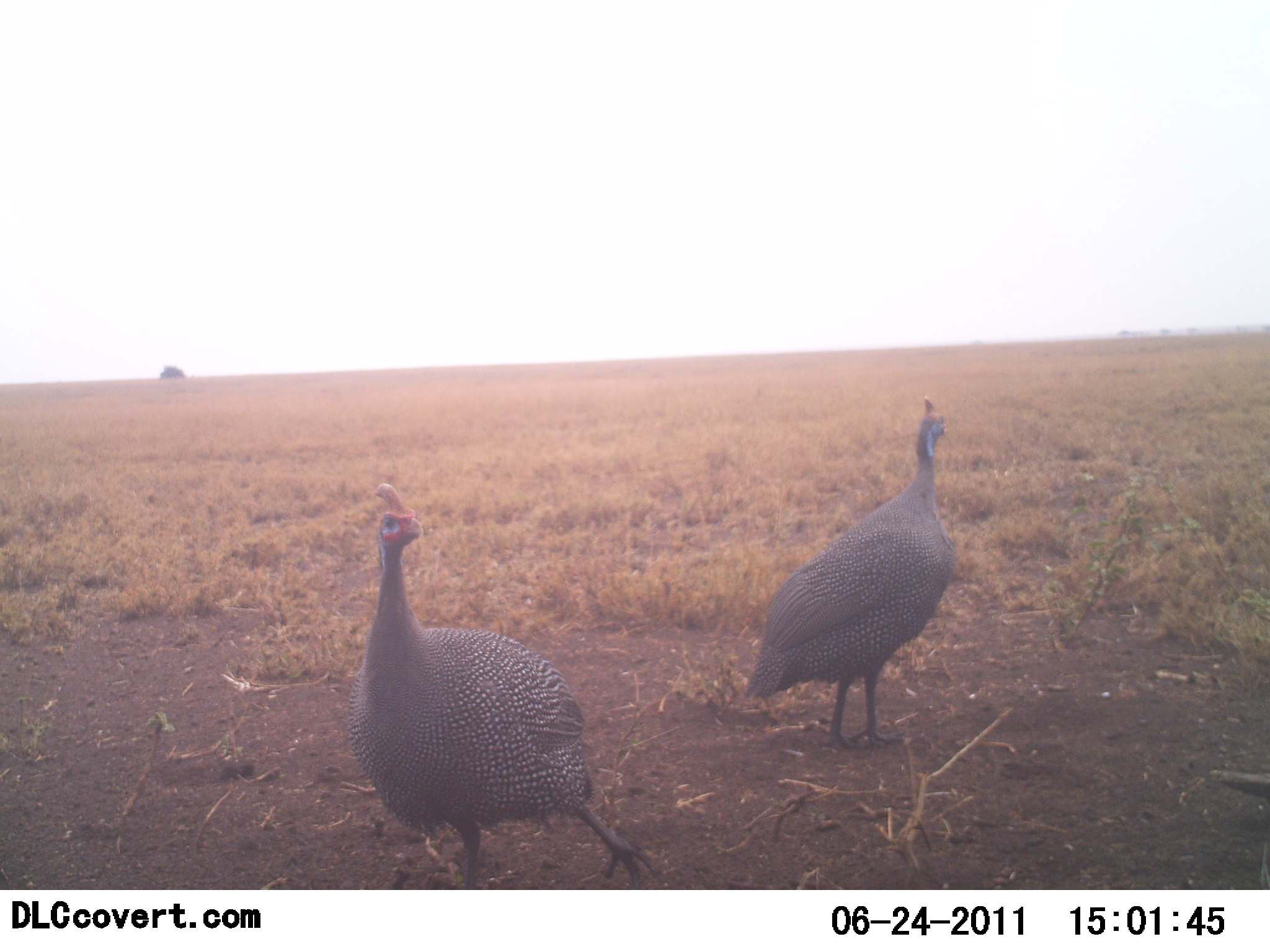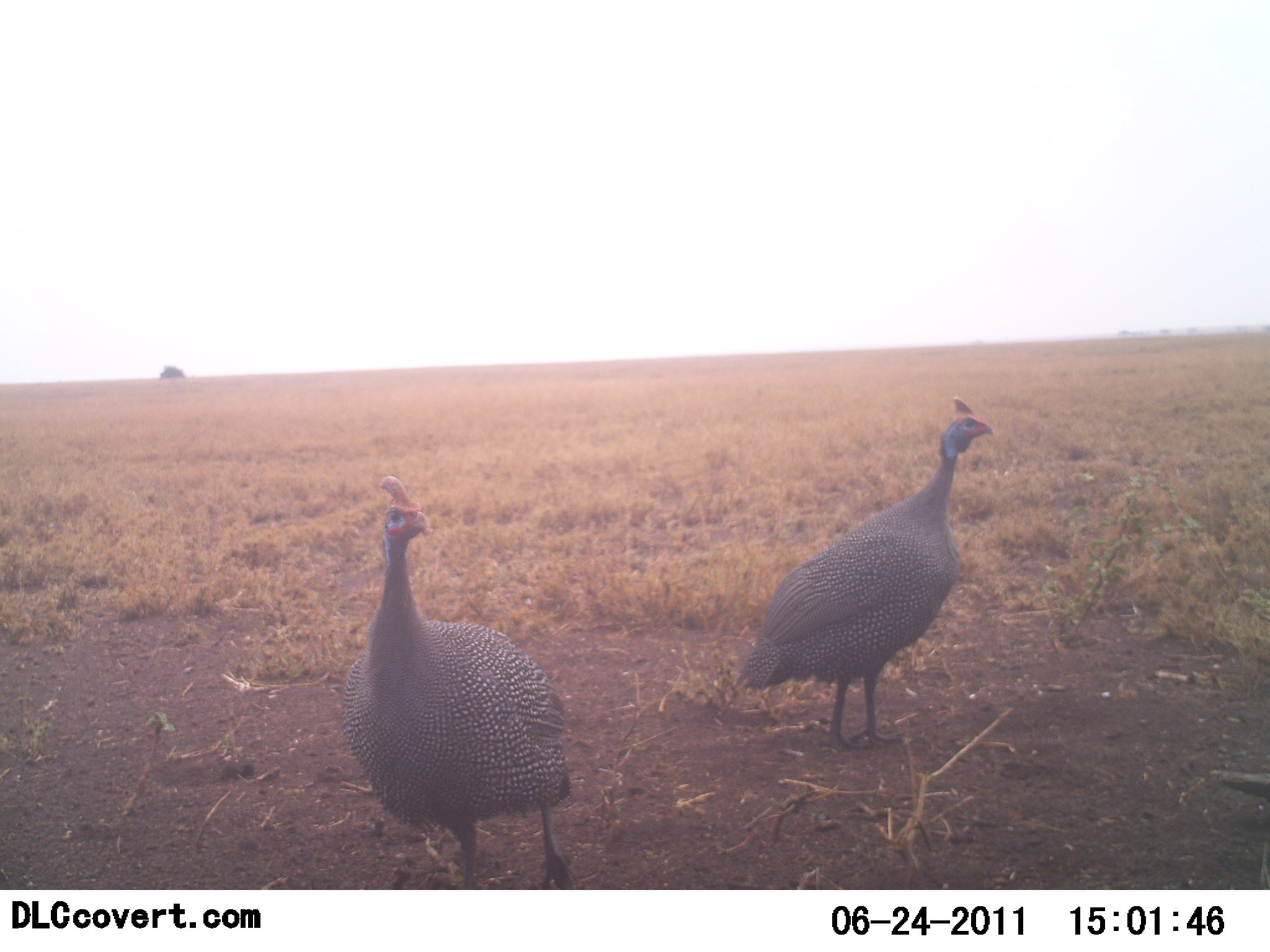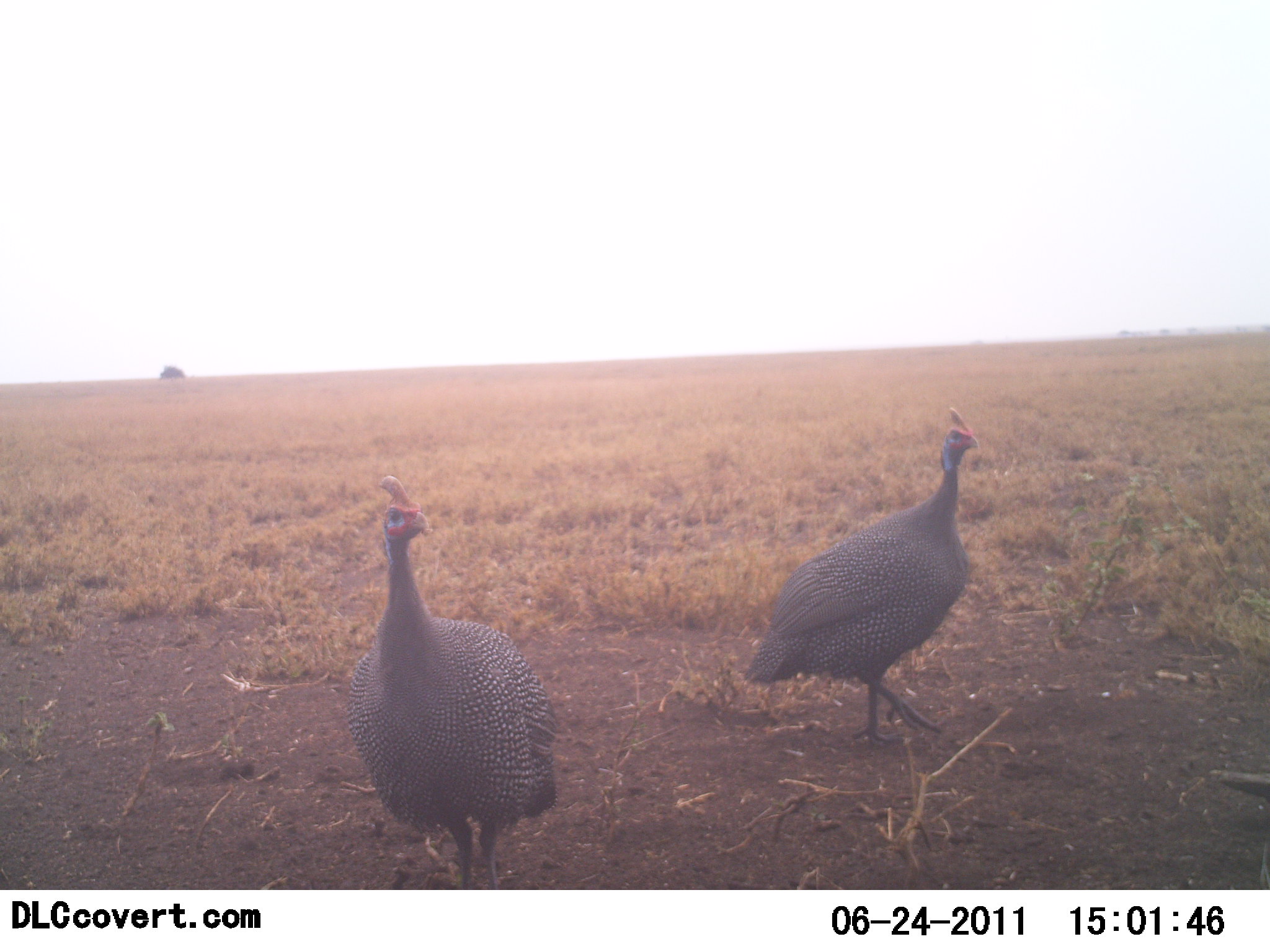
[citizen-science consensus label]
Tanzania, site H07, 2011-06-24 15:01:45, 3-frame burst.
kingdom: Animalia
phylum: Chordata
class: Aves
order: Galliformes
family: Numididae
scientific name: Numididae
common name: guinea fowl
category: guineafowl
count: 2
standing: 92%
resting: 0%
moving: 17%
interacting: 8%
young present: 0%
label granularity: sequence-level